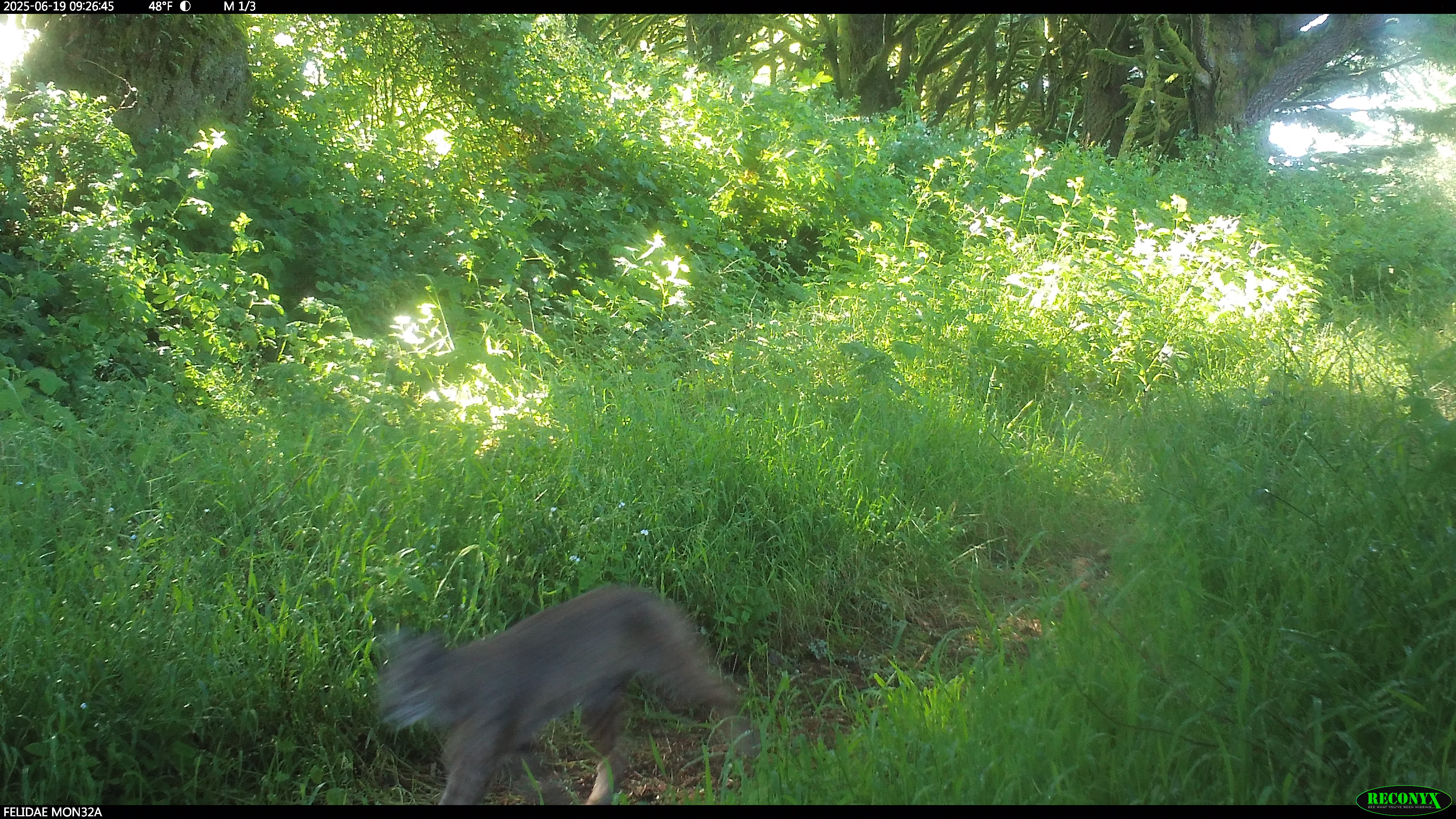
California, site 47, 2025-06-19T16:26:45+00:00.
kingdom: Animalia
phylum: Chordata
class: Mammalia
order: Carnivora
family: Felidae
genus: Lynx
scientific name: Lynx rufus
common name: bobcat